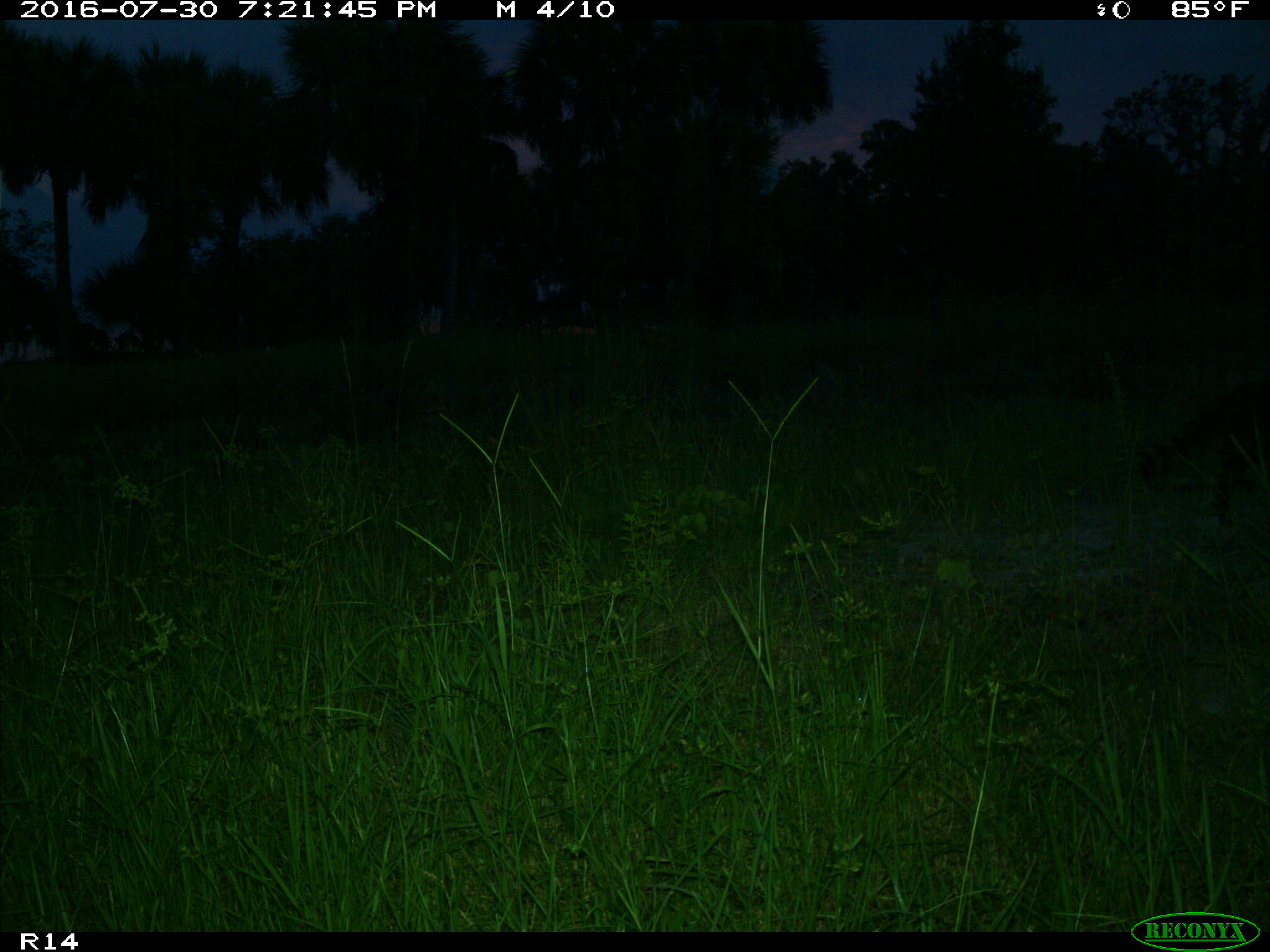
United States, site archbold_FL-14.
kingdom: Animalia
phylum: Chordata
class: Mammalia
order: Carnivora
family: Procyonidae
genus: Procyon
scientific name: Procyon lotor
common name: common raccoon